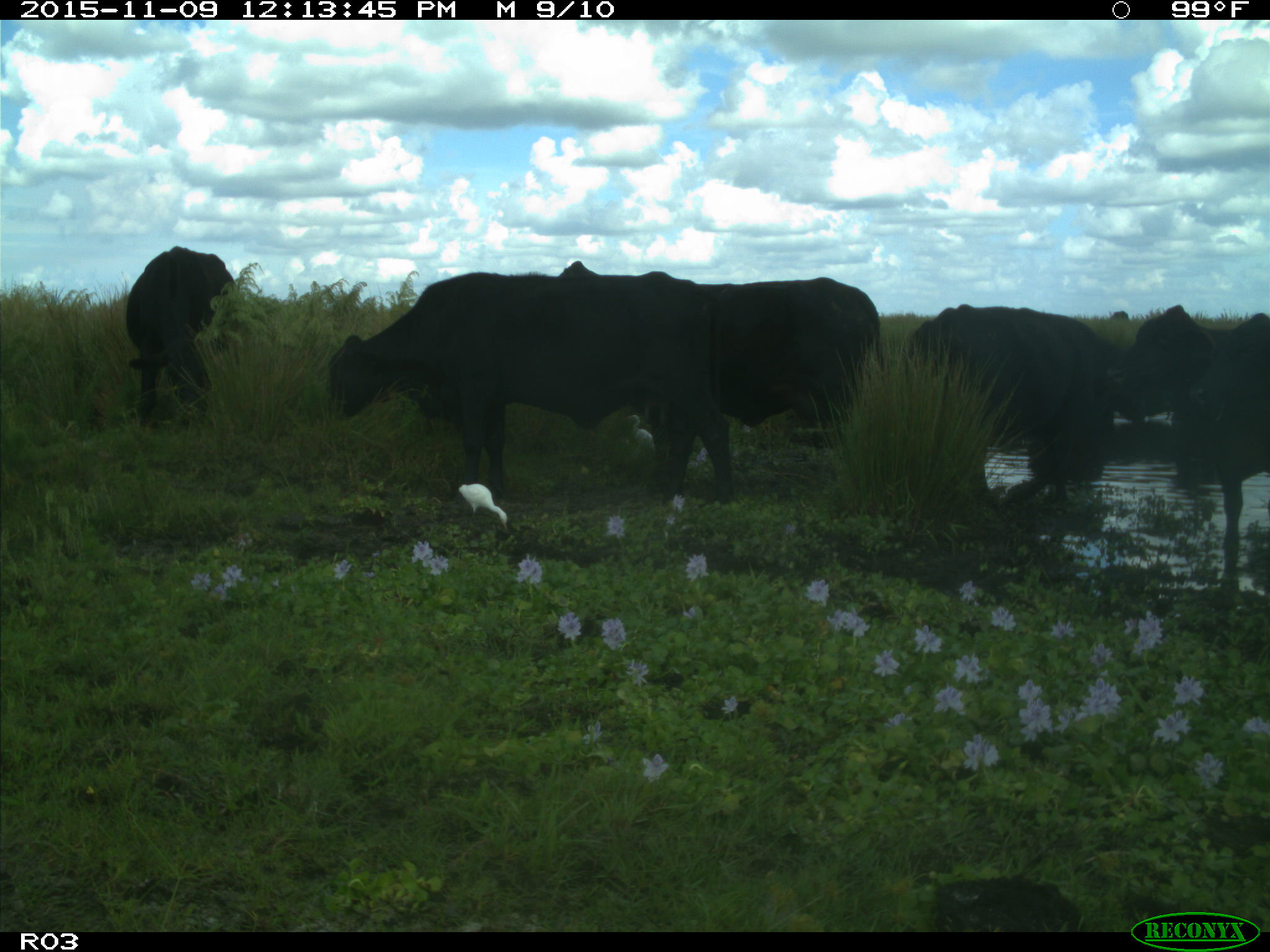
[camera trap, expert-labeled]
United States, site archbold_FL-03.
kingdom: Animalia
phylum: Chordata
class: Mammalia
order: Artiodactyla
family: Bovidae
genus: Bos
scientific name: Bos taurus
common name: domestic cow